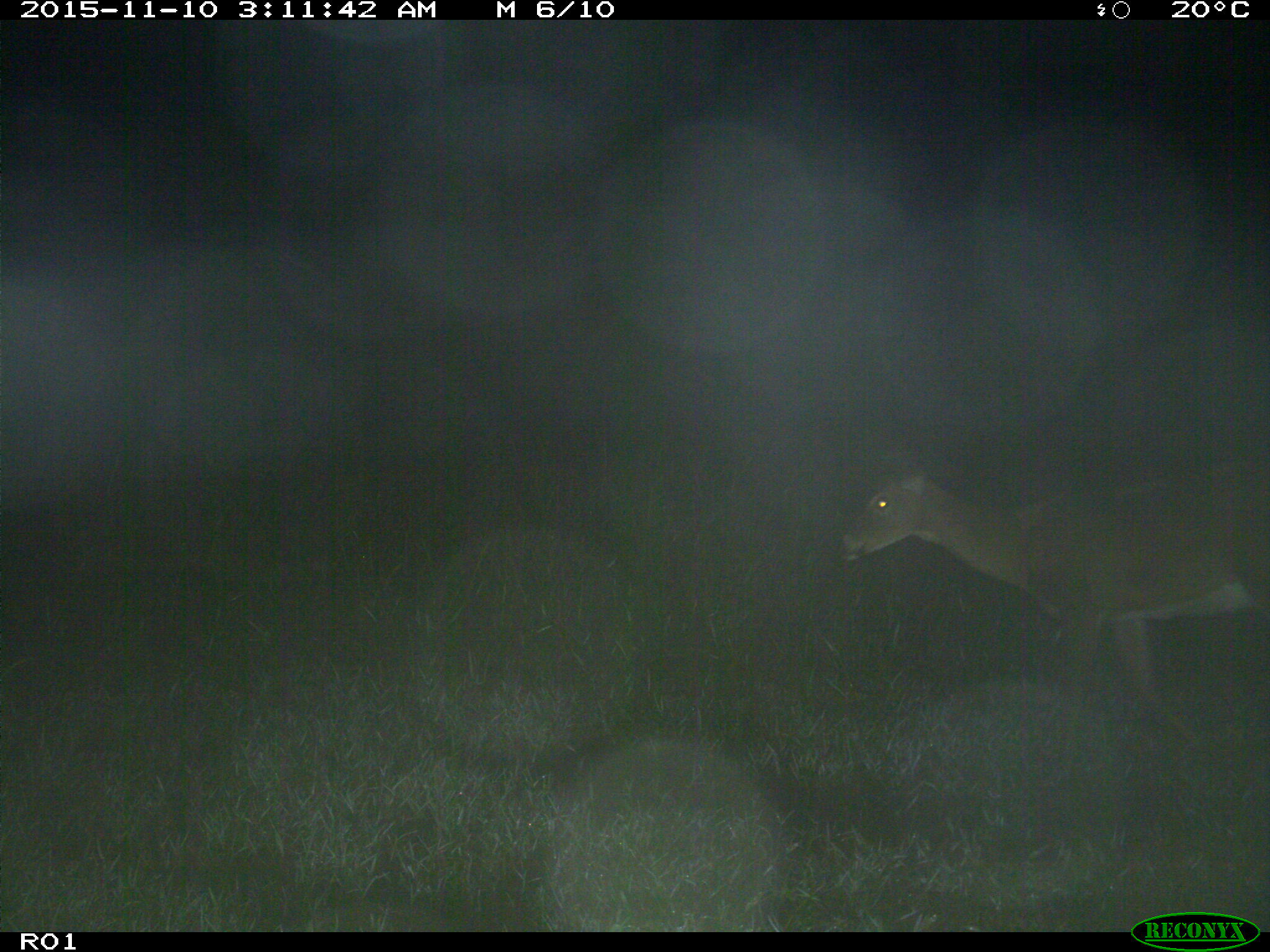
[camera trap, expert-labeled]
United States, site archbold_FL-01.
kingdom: Animalia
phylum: Chordata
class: Mammalia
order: Artiodactyla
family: Cervidae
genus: Odocoileus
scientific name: Odocoileus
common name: deer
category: unidentified deer